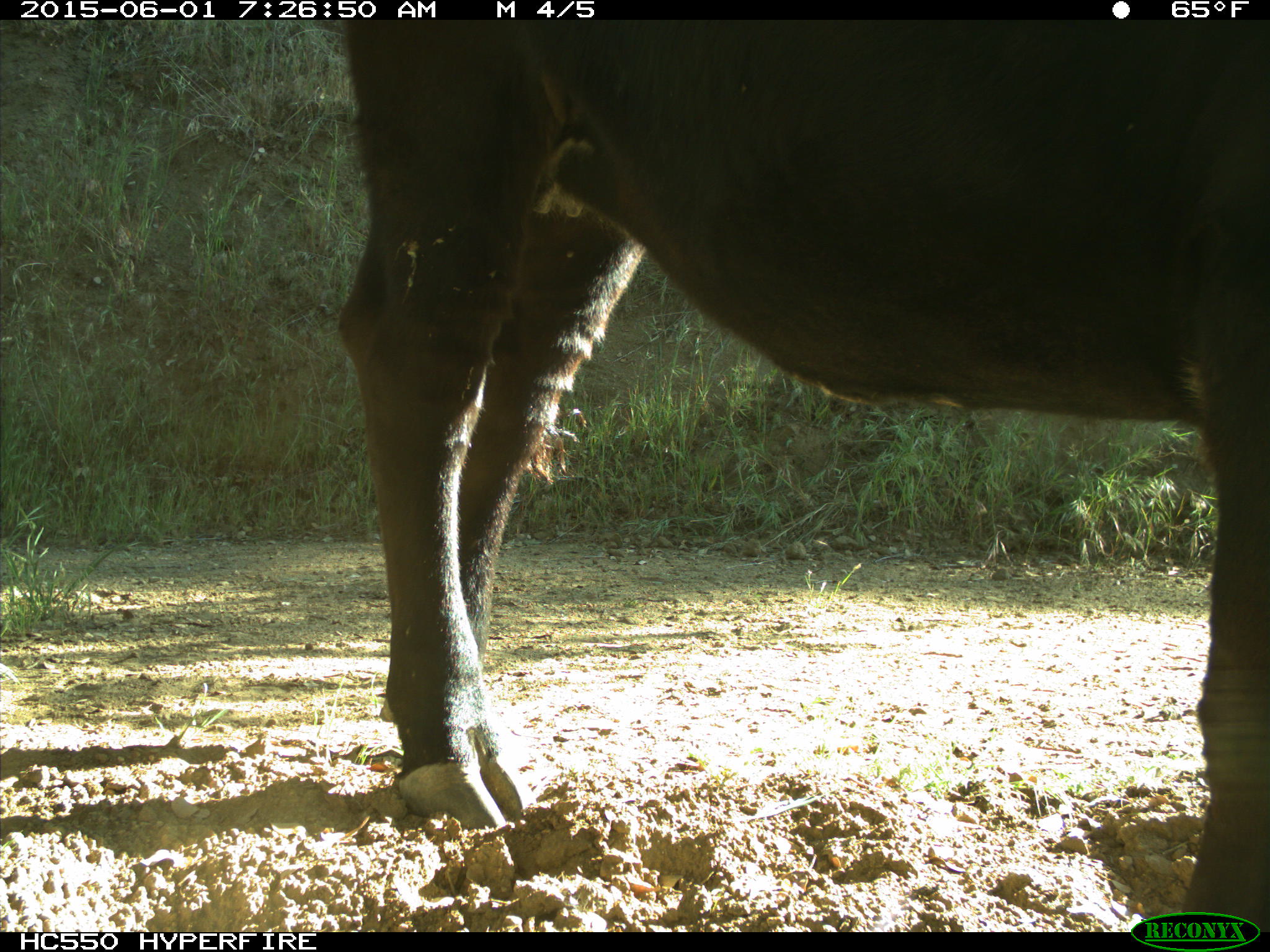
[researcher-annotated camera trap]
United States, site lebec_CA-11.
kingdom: Animalia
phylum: Chordata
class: Mammalia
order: Artiodactyla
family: Bovidae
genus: Bos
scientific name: Bos taurus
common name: domestic cow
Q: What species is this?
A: Bos taurus (domestic cow).